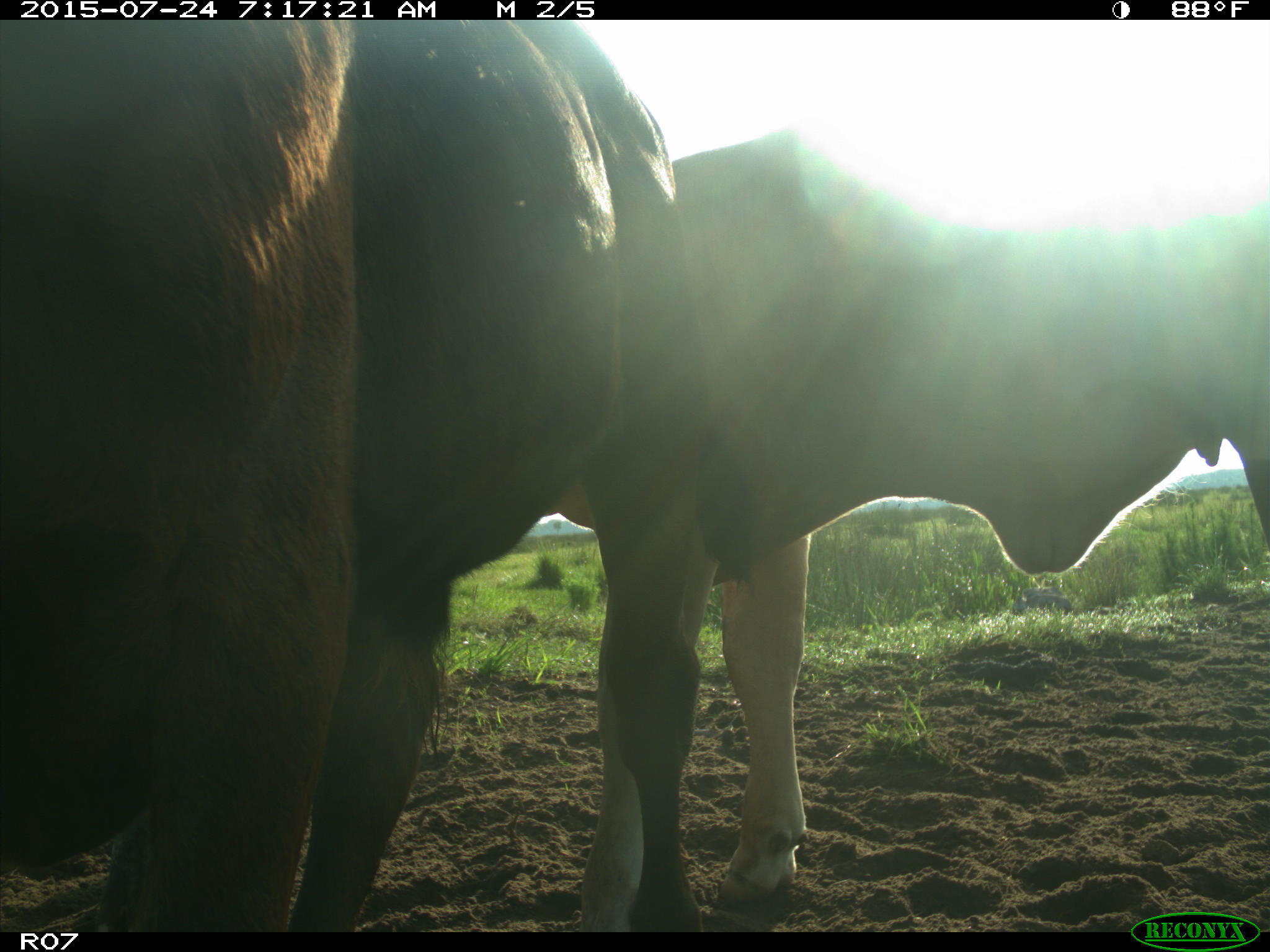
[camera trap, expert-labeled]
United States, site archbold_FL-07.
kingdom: Animalia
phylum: Chordata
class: Mammalia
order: Artiodactyla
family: Bovidae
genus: Bos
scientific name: Bos taurus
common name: domestic cow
Bos taurus (domestic cow).